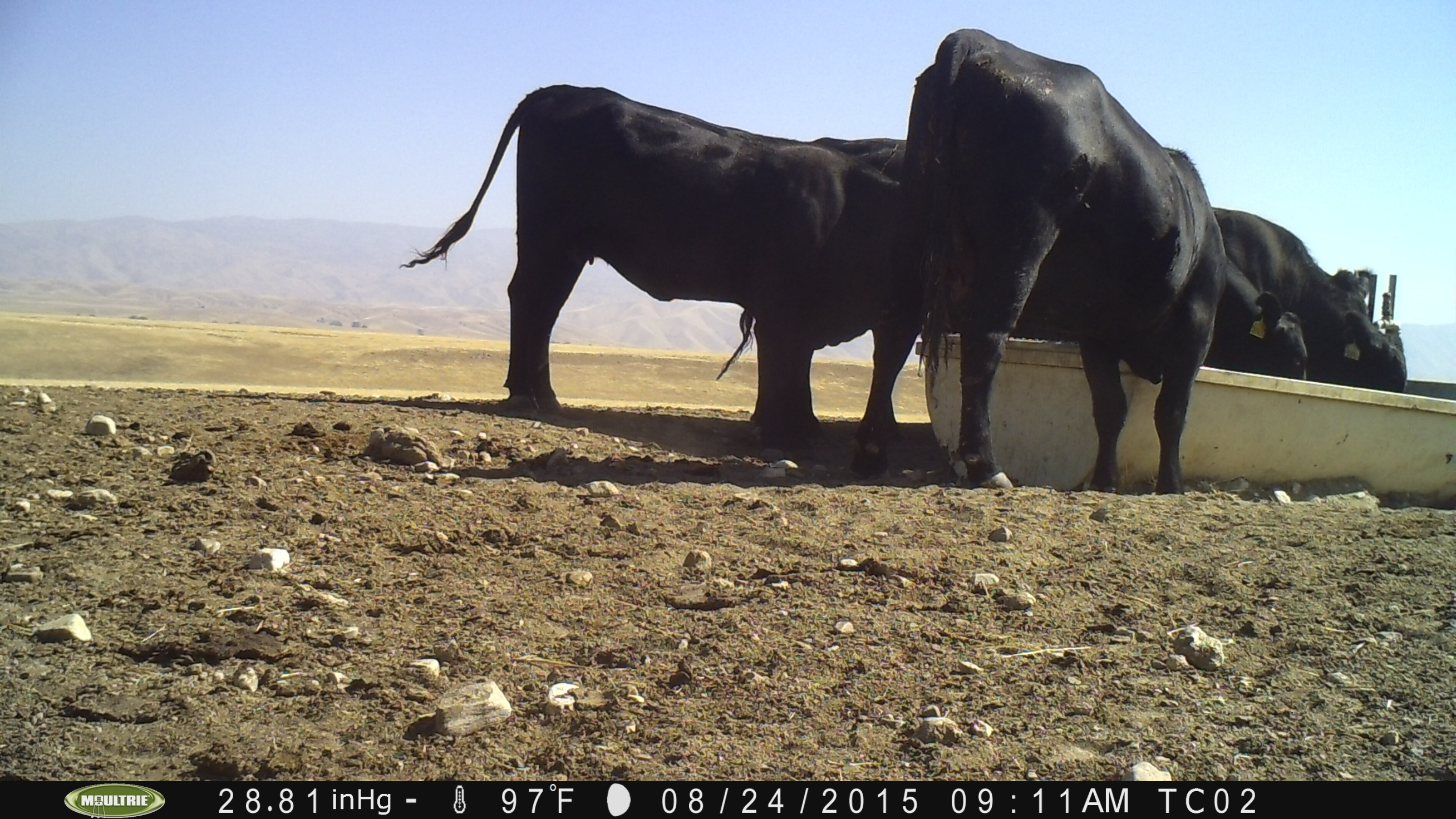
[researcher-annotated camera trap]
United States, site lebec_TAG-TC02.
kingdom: Animalia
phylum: Chordata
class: Mammalia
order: Artiodactyla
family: Bovidae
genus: Bos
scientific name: Bos taurus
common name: domestic cow